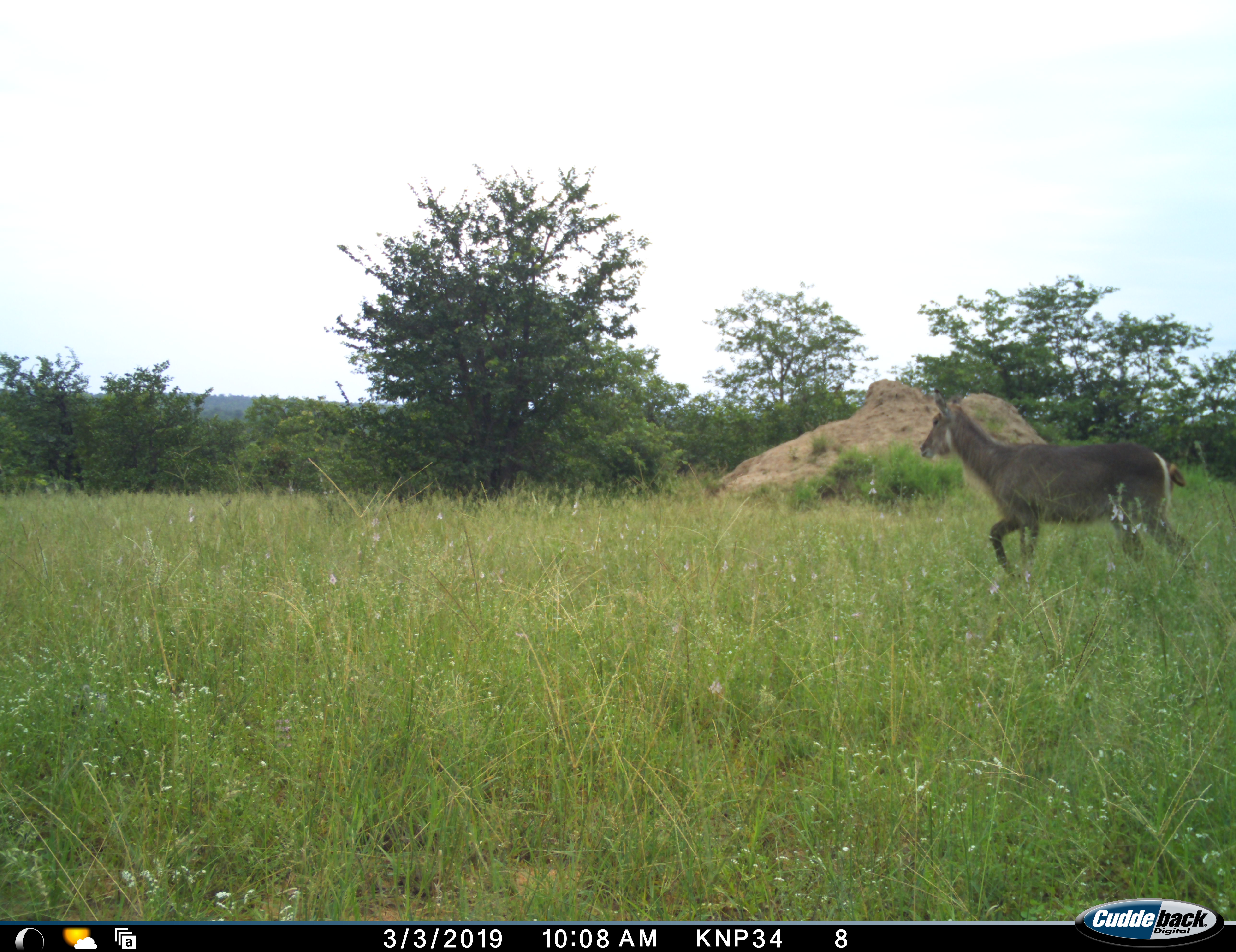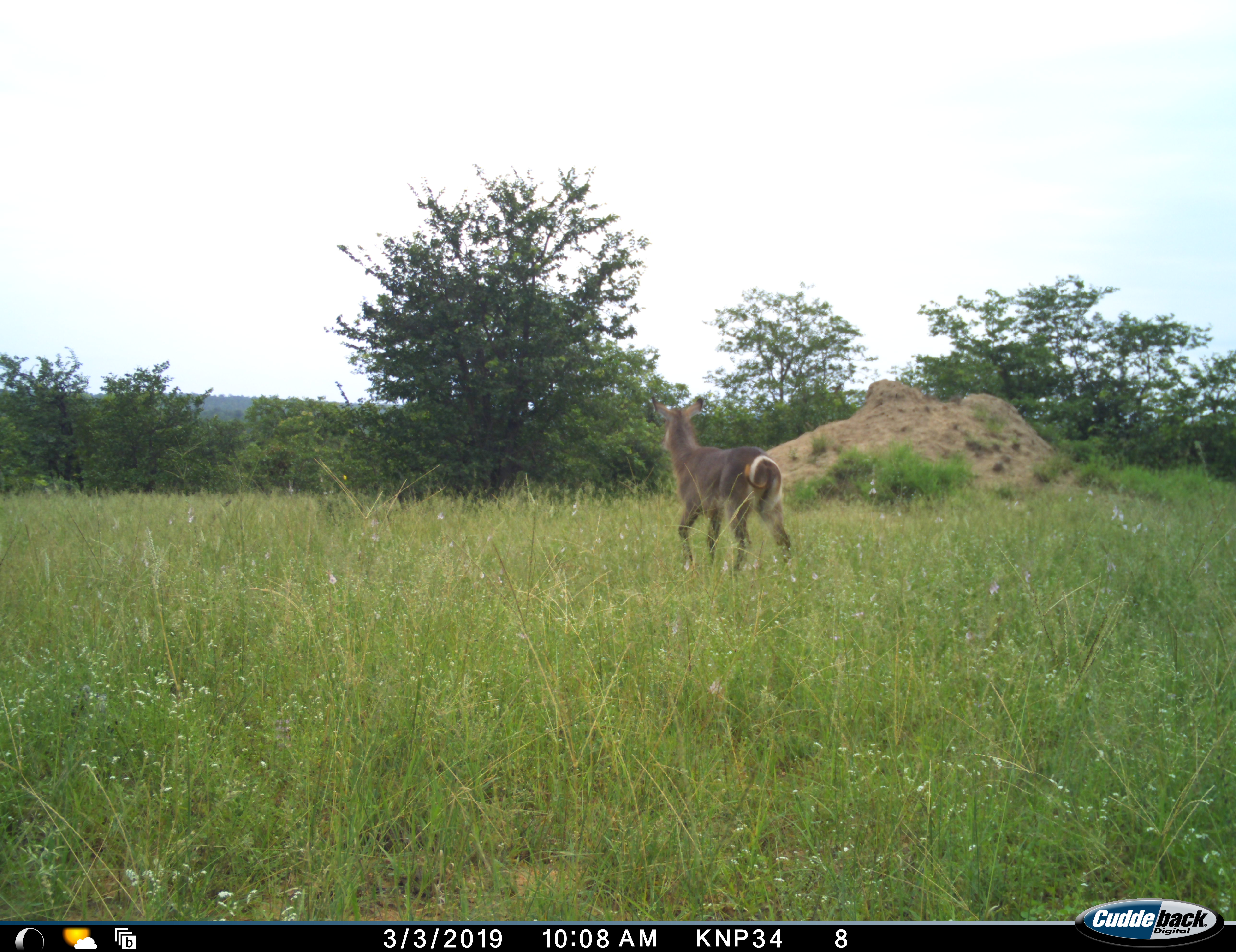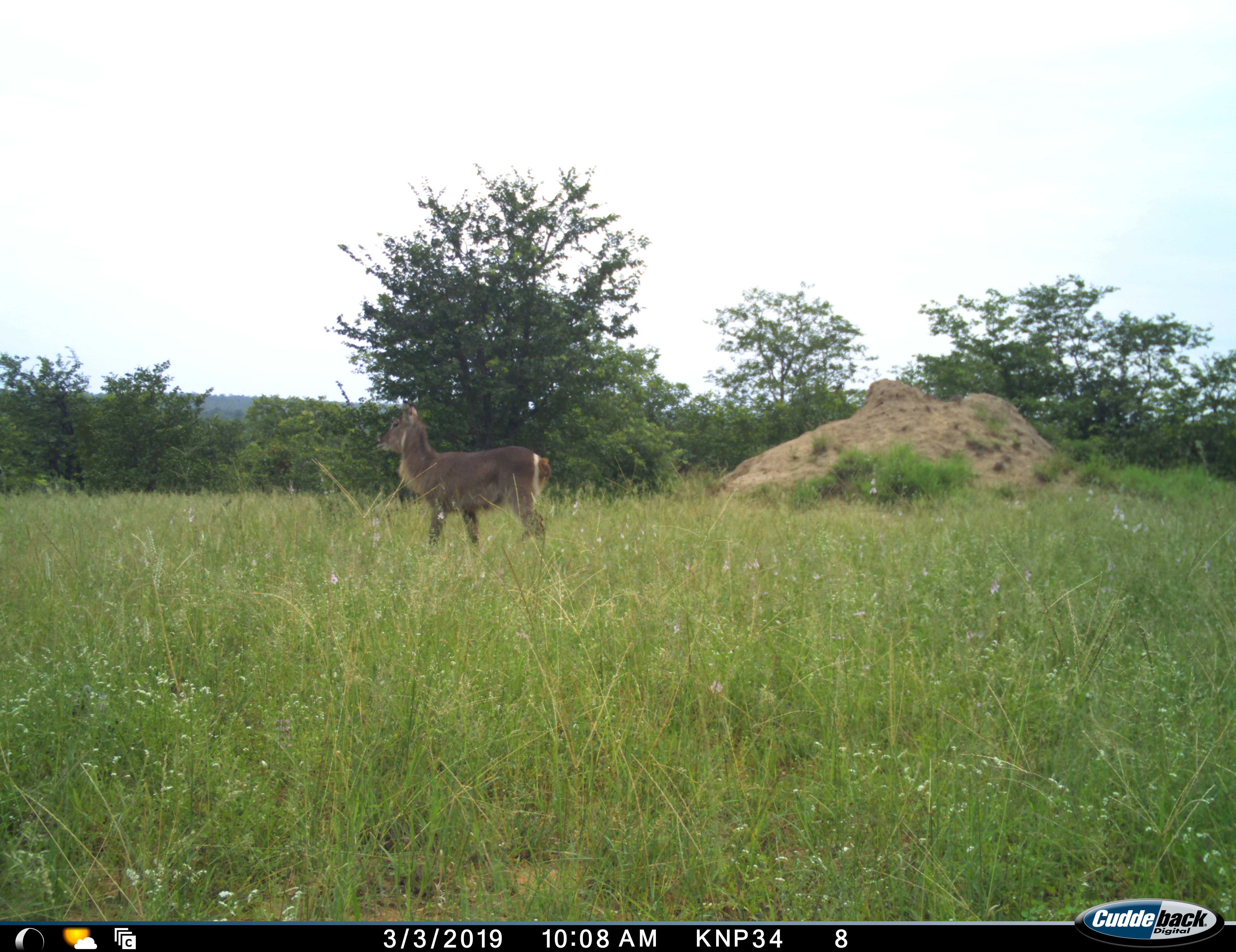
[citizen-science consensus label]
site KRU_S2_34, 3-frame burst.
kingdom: Animalia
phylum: Chordata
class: Mammalia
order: Artiodactyla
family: Bovidae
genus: Kobus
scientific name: Kobus ellipsiprymnus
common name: waterbuck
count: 1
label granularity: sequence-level